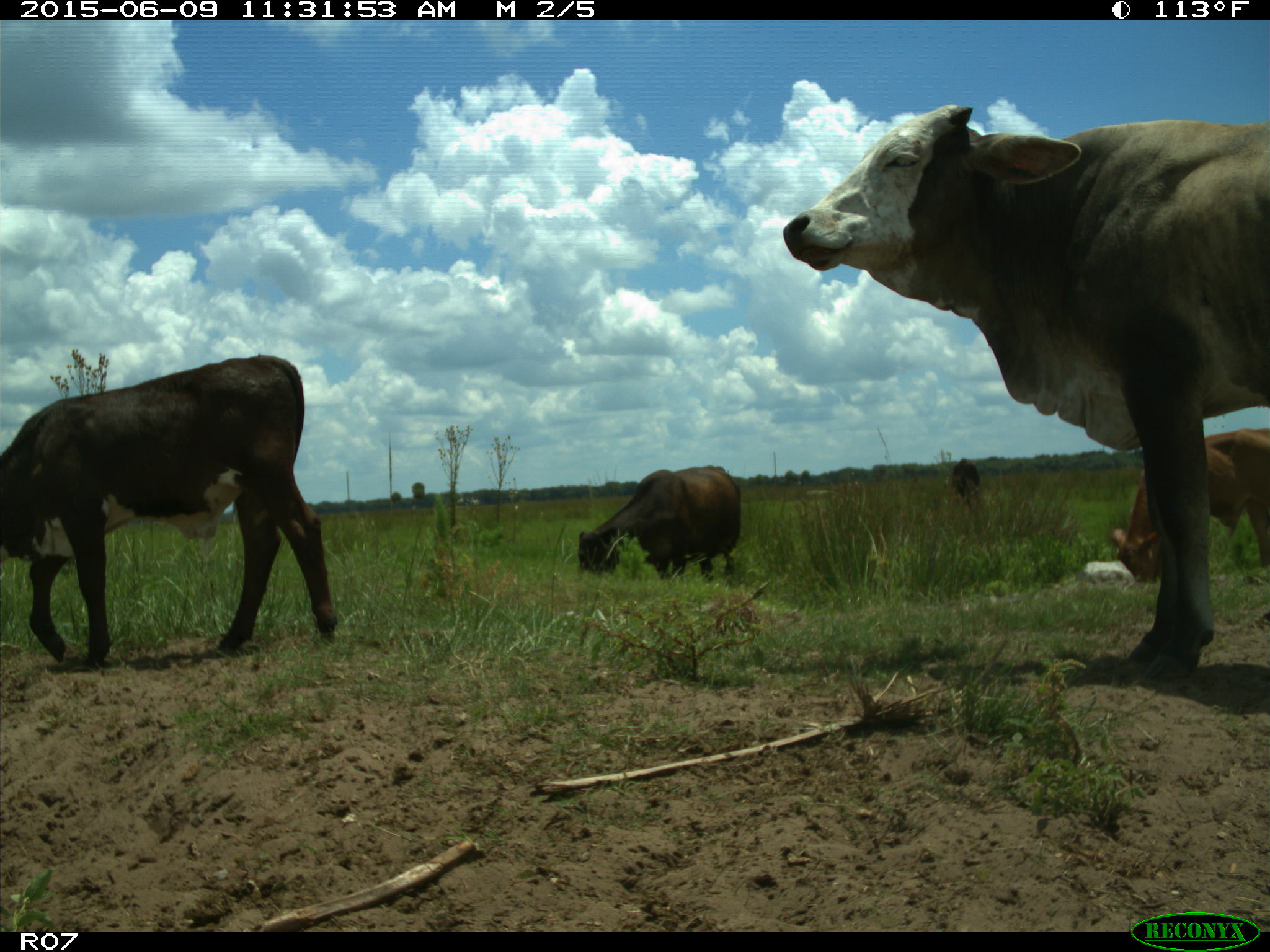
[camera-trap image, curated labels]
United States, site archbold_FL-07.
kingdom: Animalia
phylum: Chordata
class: Mammalia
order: Artiodactyla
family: Bovidae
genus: Bos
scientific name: Bos taurus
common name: domestic cow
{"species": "Bos taurus (domestic cow)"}